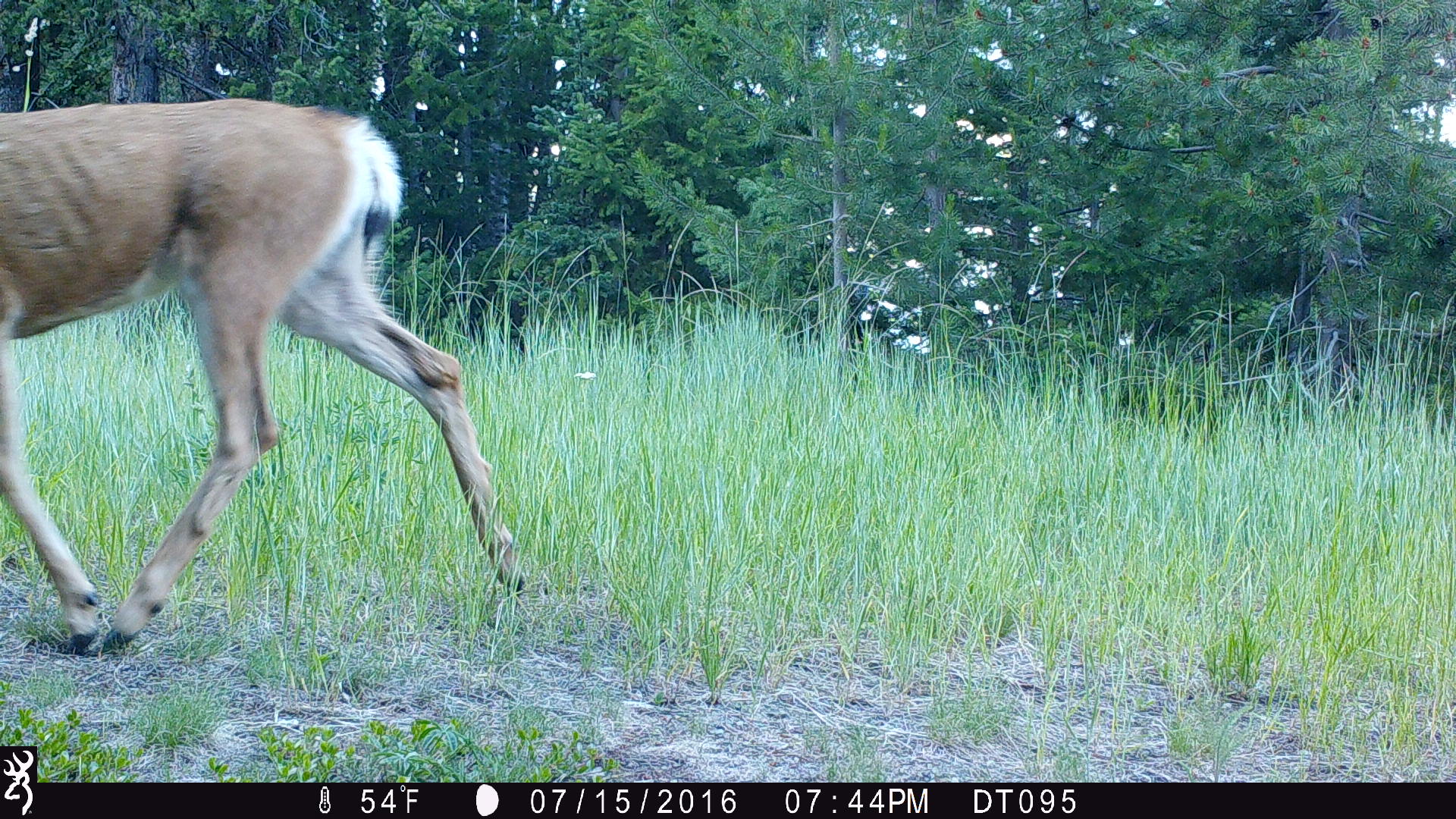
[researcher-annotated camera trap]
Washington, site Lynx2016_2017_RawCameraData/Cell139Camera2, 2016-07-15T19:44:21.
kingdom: Animalia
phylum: Chordata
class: Mammalia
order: Artiodactyla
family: Cervidae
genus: Odocoileus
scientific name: Odocoileus hemionus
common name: mule deer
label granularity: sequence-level